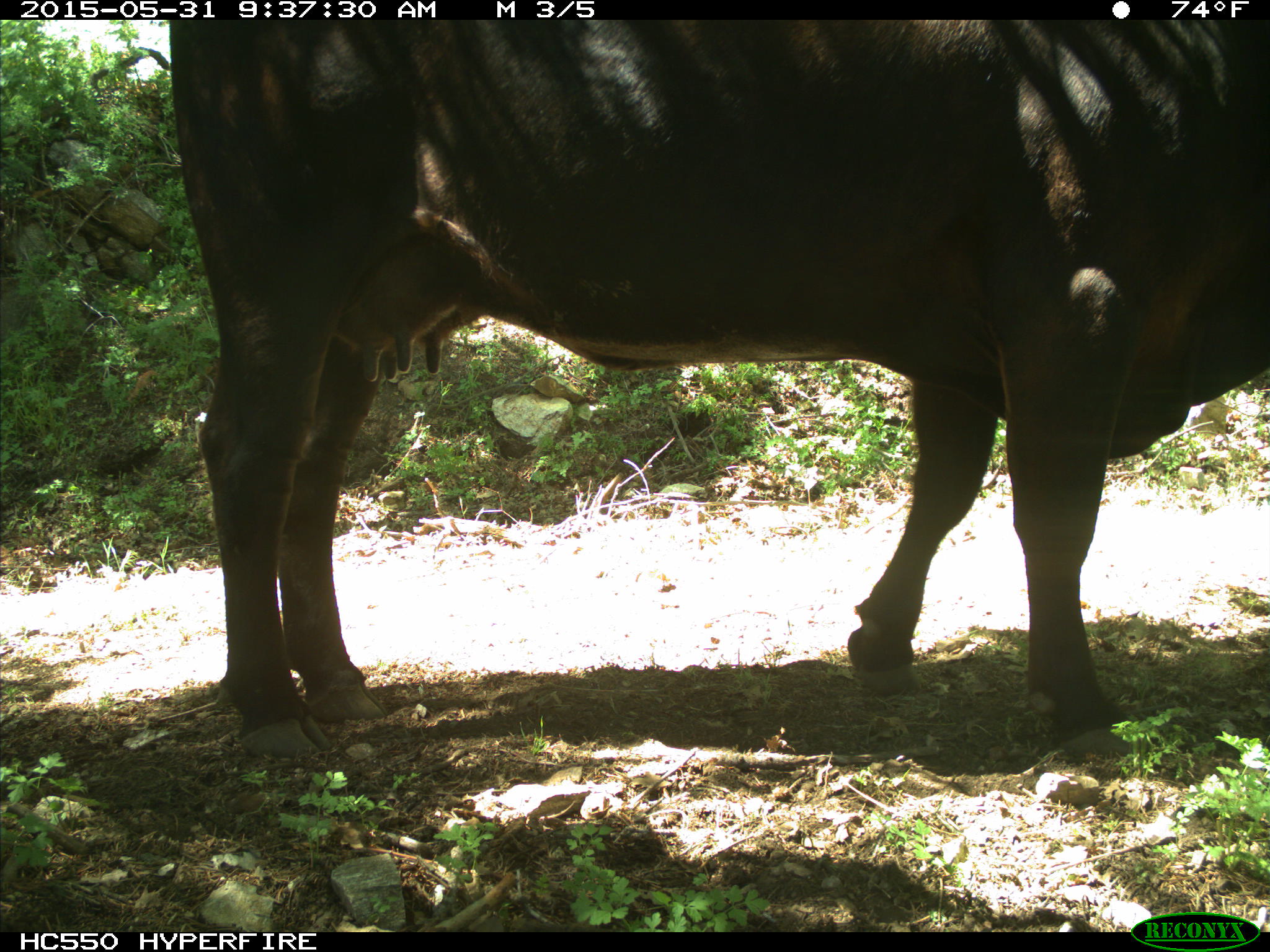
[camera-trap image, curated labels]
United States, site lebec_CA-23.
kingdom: Animalia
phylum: Chordata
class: Mammalia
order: Artiodactyla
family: Bovidae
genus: Bos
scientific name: Bos taurus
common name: domestic cow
Bos taurus (domestic cow).